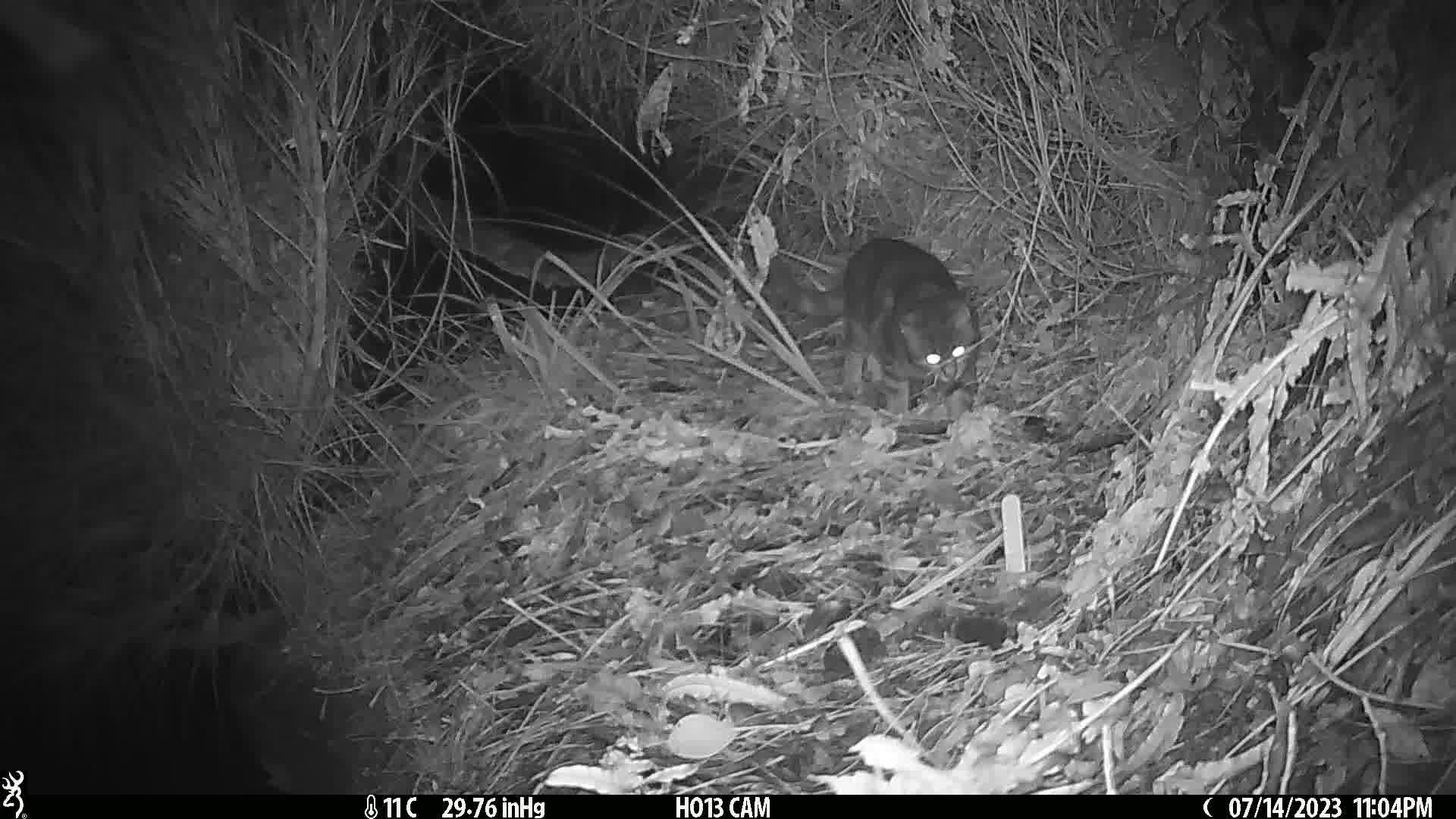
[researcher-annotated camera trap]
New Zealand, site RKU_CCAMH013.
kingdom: Animalia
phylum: Chordata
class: Mammalia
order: Carnivora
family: Felidae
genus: Felis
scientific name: Felis catus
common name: domestic cat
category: cat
Cat (domestic cat) (Felis catus).